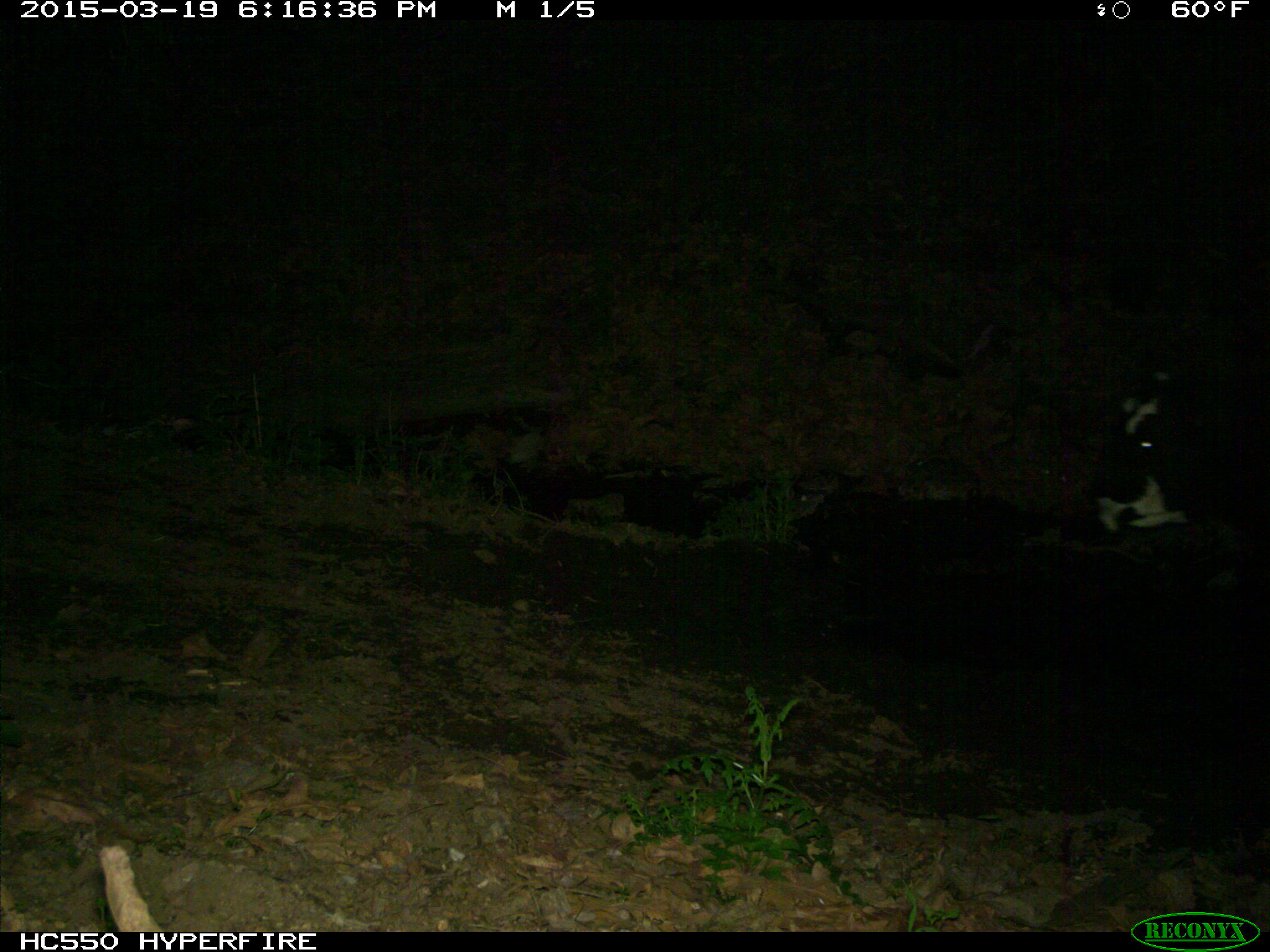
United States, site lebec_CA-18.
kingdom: Animalia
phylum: Chordata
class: Mammalia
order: Artiodactyla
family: Bovidae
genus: Bos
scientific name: Bos taurus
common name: domestic cow